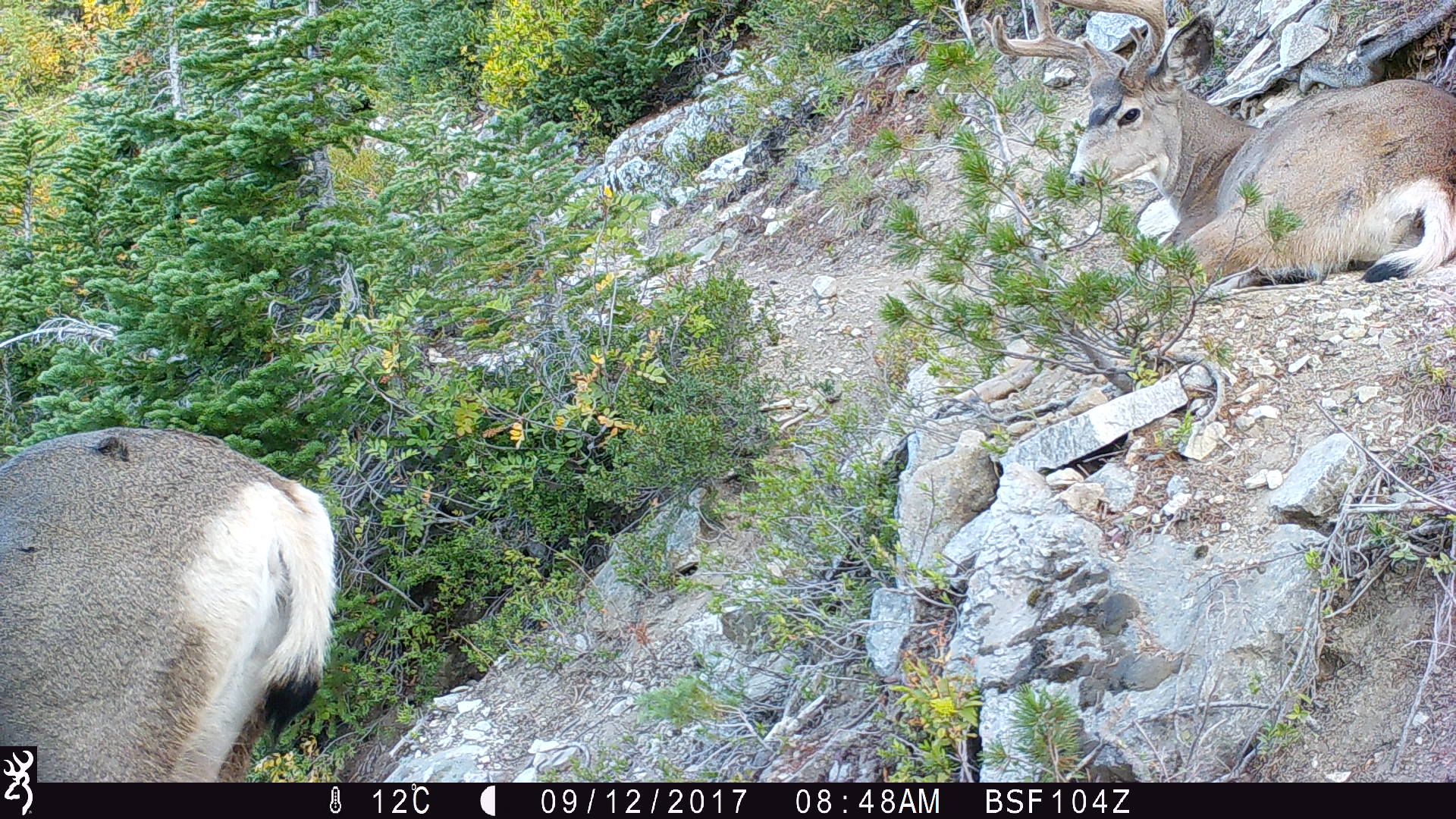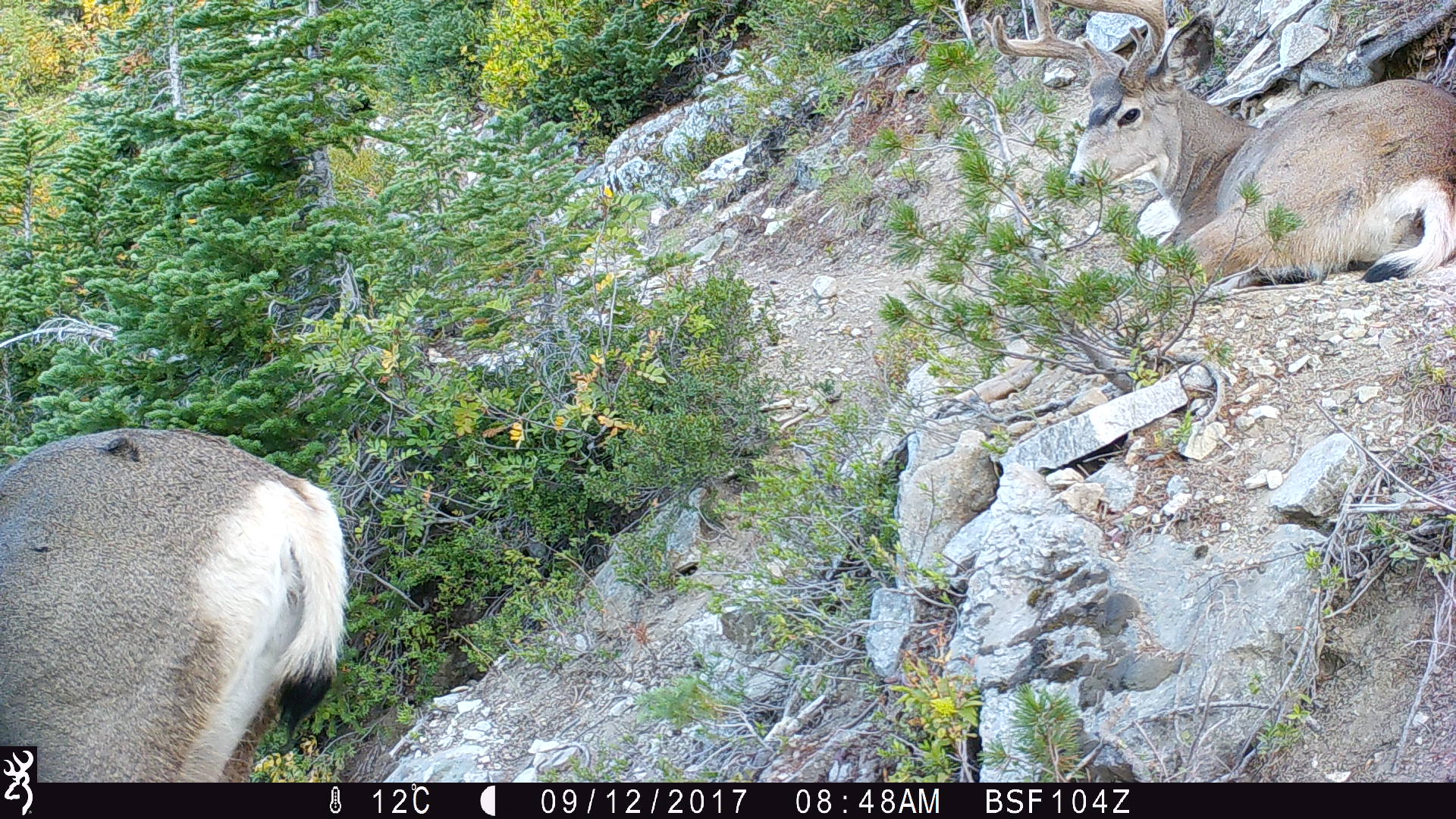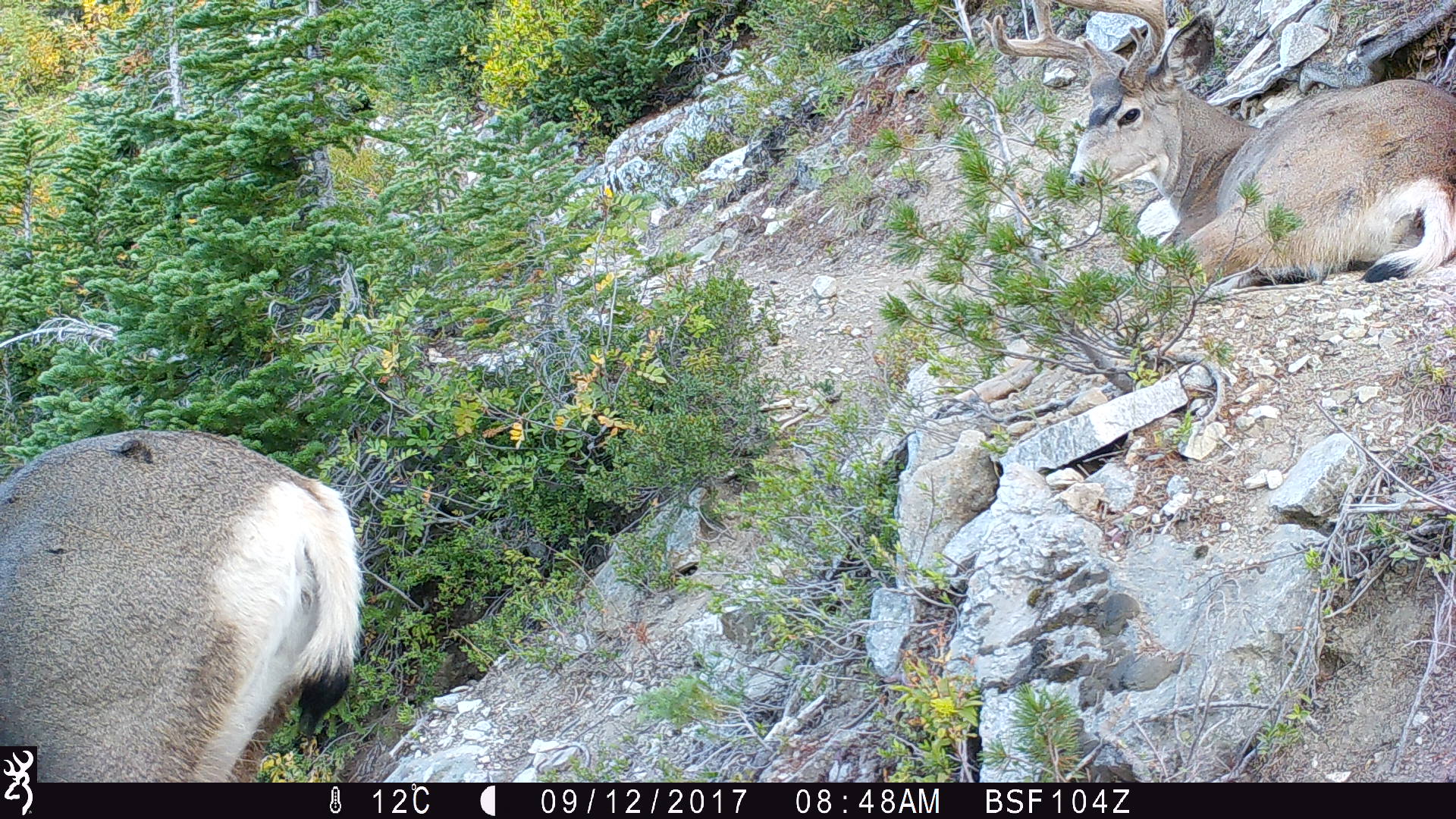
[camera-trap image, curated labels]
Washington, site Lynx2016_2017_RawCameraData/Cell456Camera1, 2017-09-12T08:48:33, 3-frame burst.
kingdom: Animalia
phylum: Chordata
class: Mammalia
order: Artiodactyla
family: Cervidae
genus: Odocoileus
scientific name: Odocoileus hemionus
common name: mule deer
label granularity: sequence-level